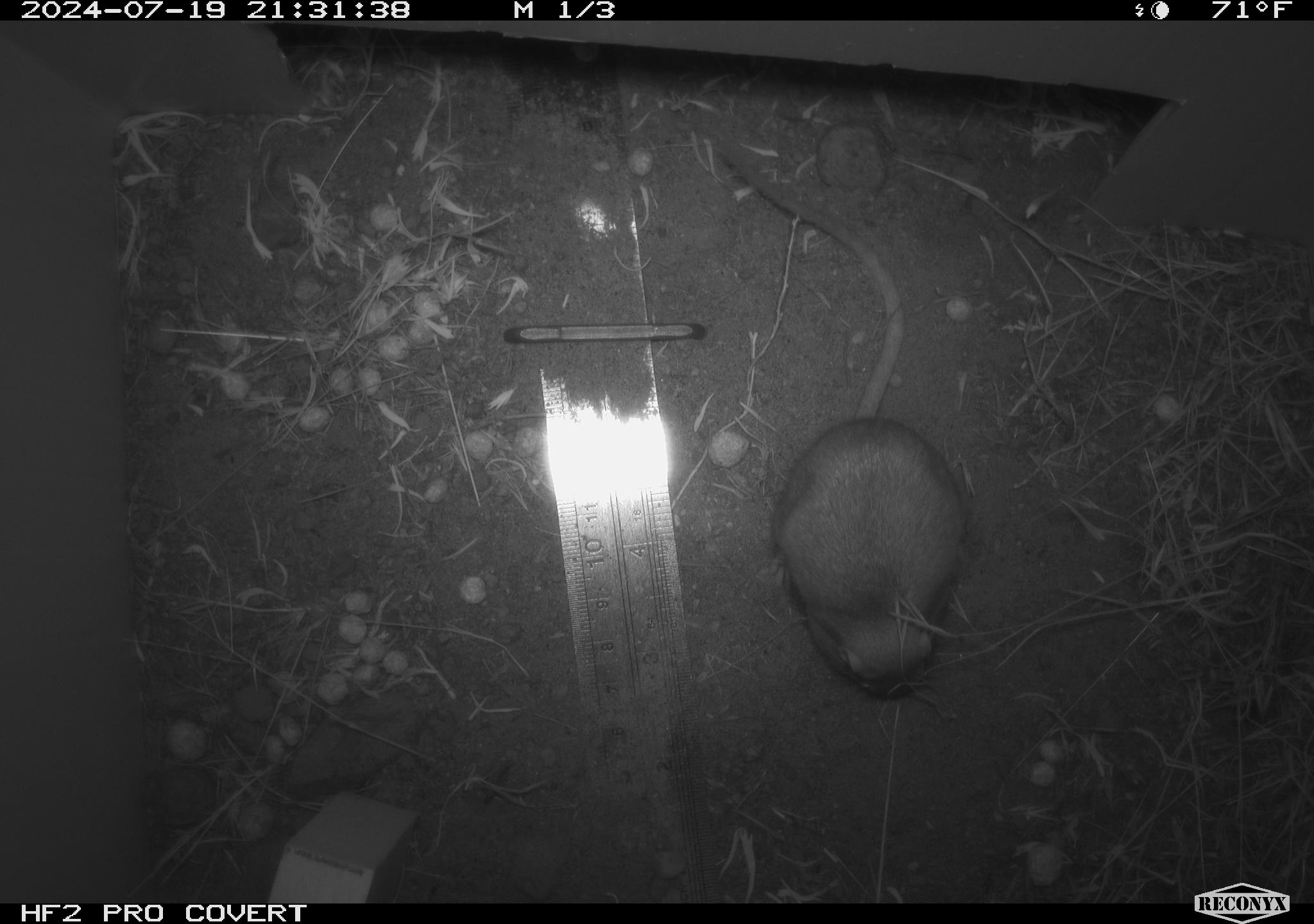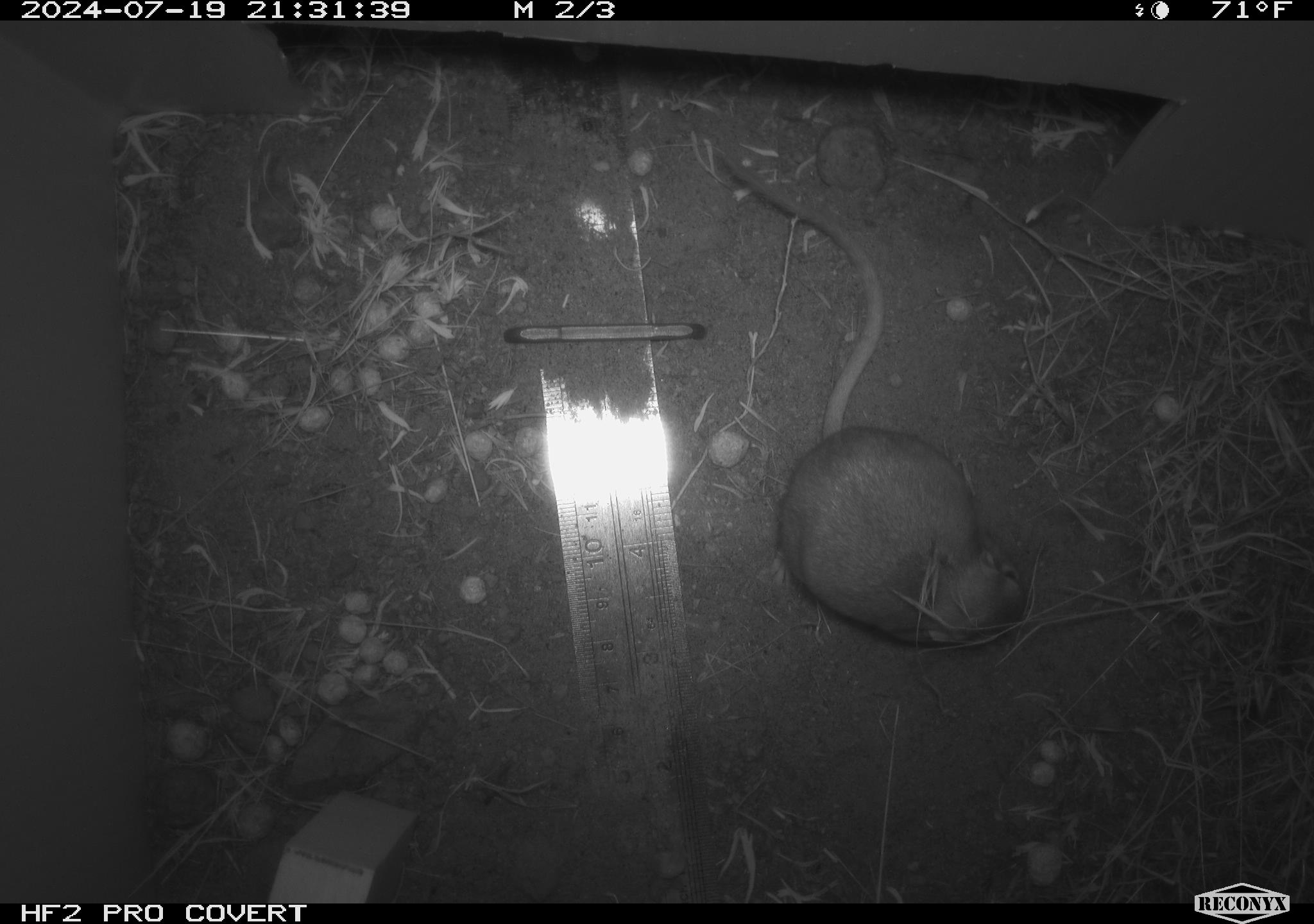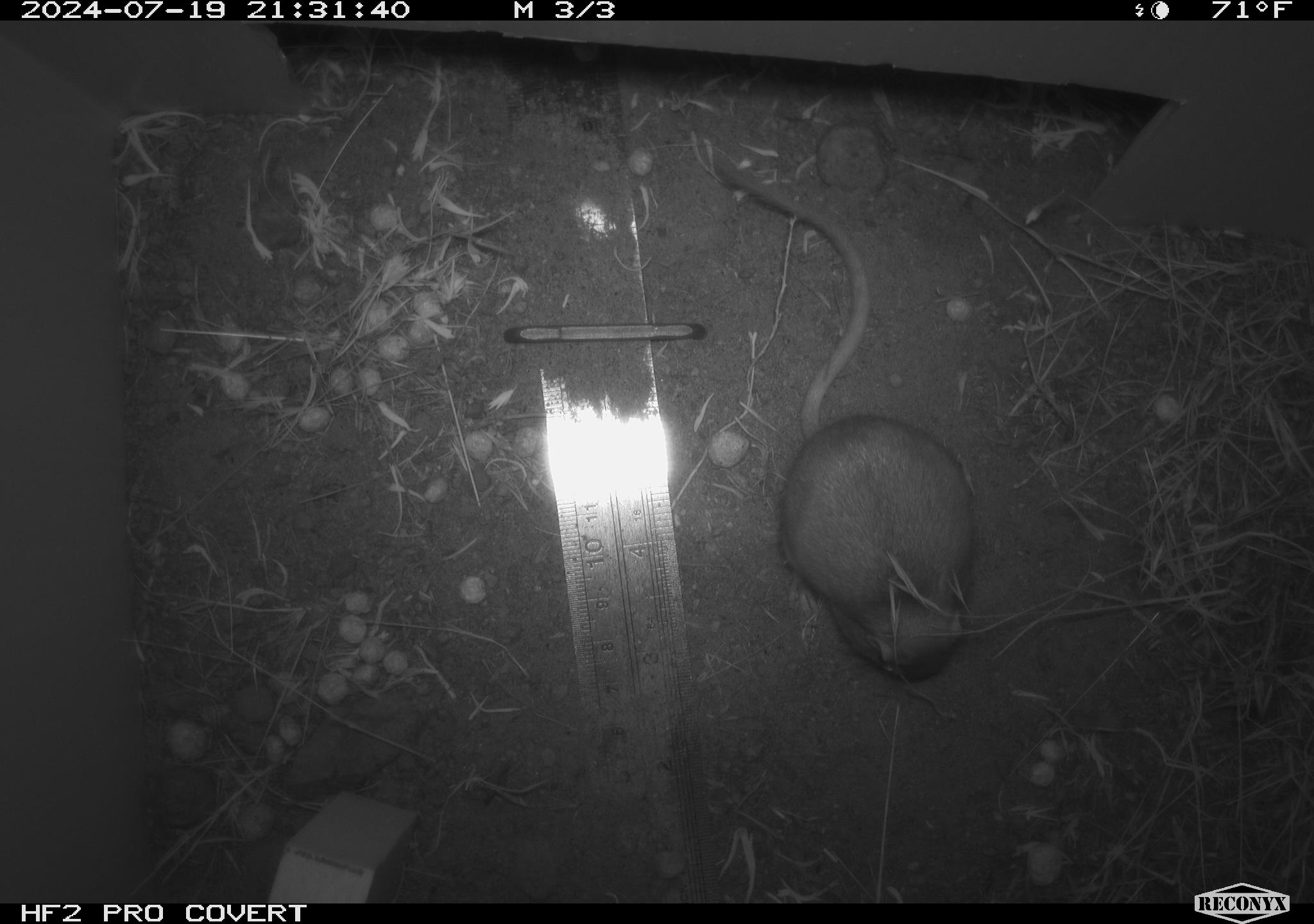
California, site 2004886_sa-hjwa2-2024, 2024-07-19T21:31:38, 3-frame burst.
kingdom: Animalia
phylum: Chordata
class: Mammalia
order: Rodentia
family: Heteromyidae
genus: Dipodomys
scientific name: Dipodomys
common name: kangaroo rats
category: dipodomys species